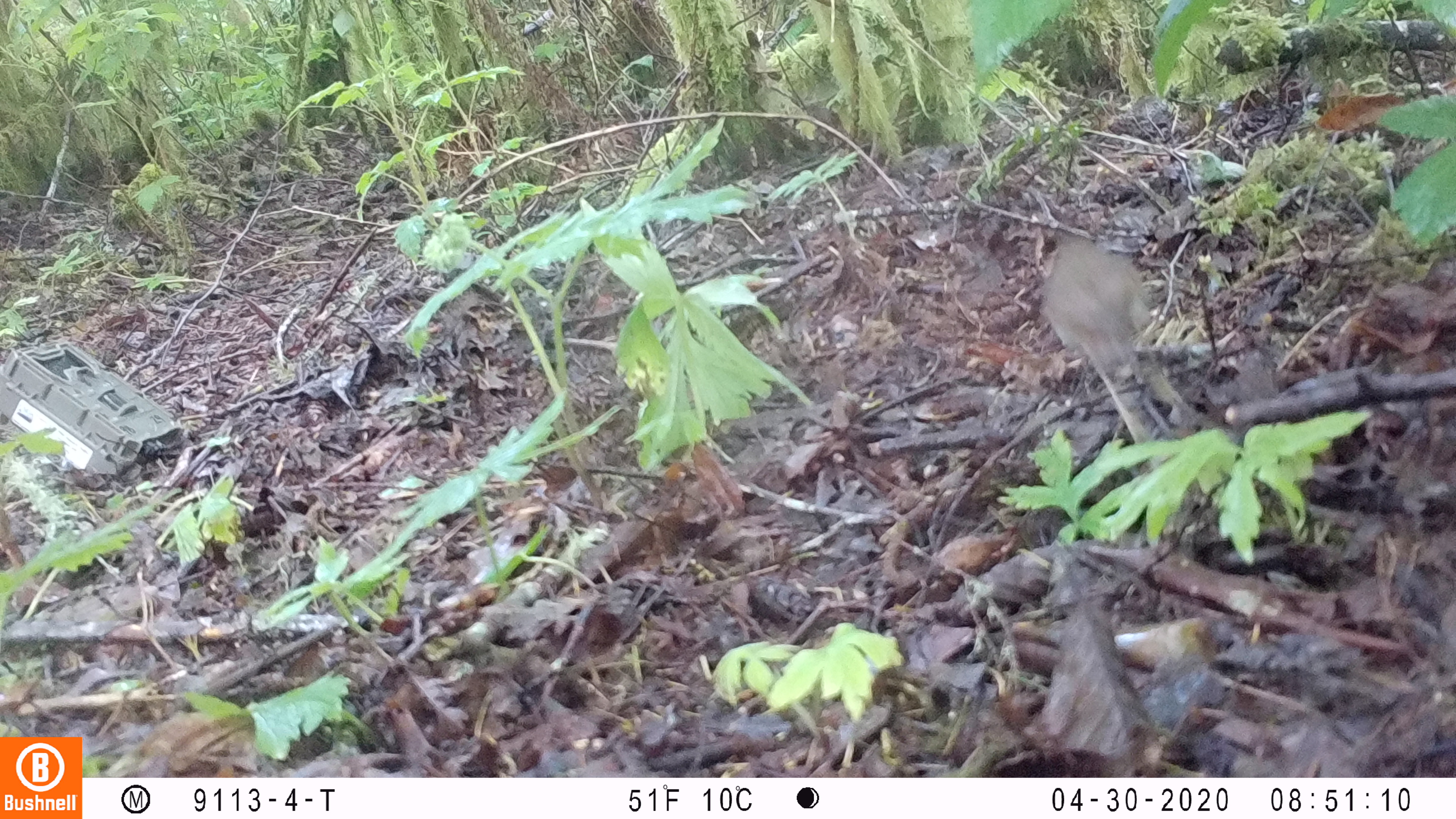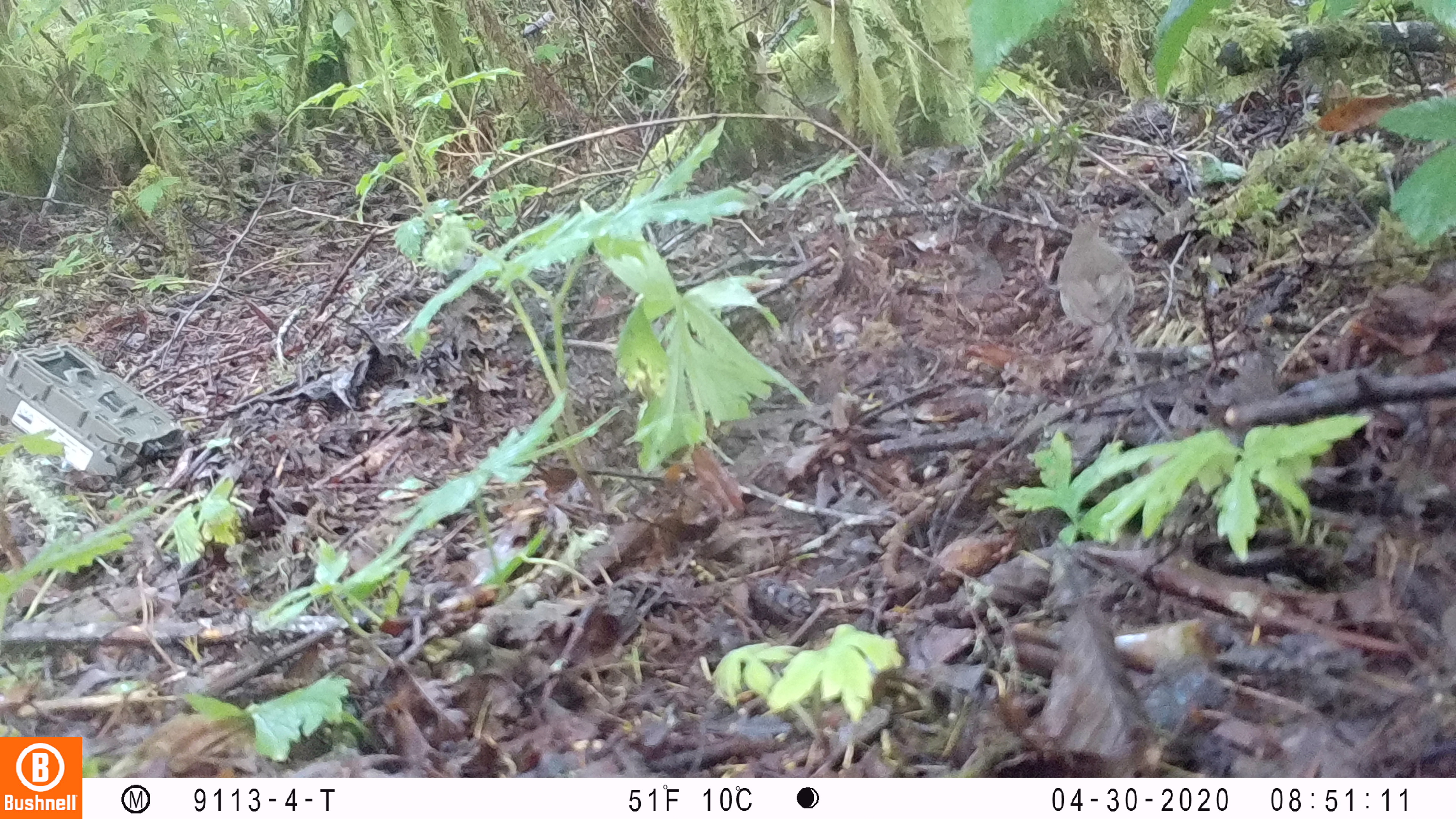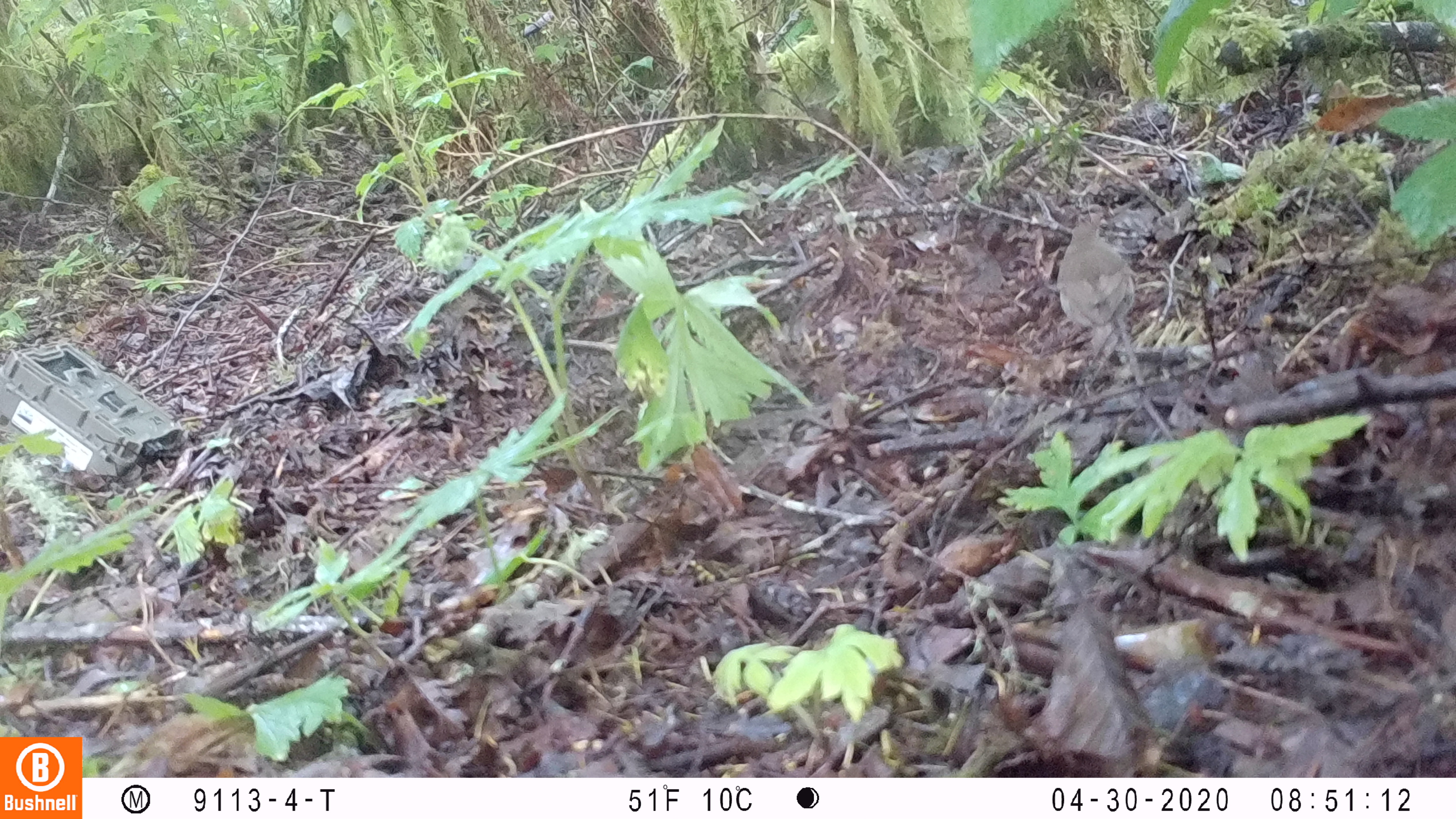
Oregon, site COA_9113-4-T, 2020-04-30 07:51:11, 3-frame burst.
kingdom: Animalia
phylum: Chordata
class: Aves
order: Passeriformes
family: Turdidae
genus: Catharus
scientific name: Catharus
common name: brown thrushes and nightingale-thrushes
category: catharus species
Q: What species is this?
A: Catharus species (brown thrushes and nightingale-thrushes) (Catharus).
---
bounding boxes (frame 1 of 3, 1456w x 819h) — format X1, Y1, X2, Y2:
catharus species: 1036, 241, 1159, 396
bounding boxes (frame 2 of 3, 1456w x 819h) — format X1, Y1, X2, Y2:
catharus species: 1050, 209, 1145, 359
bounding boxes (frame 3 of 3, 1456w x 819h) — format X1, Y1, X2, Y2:
catharus species: 1057, 220, 1141, 348